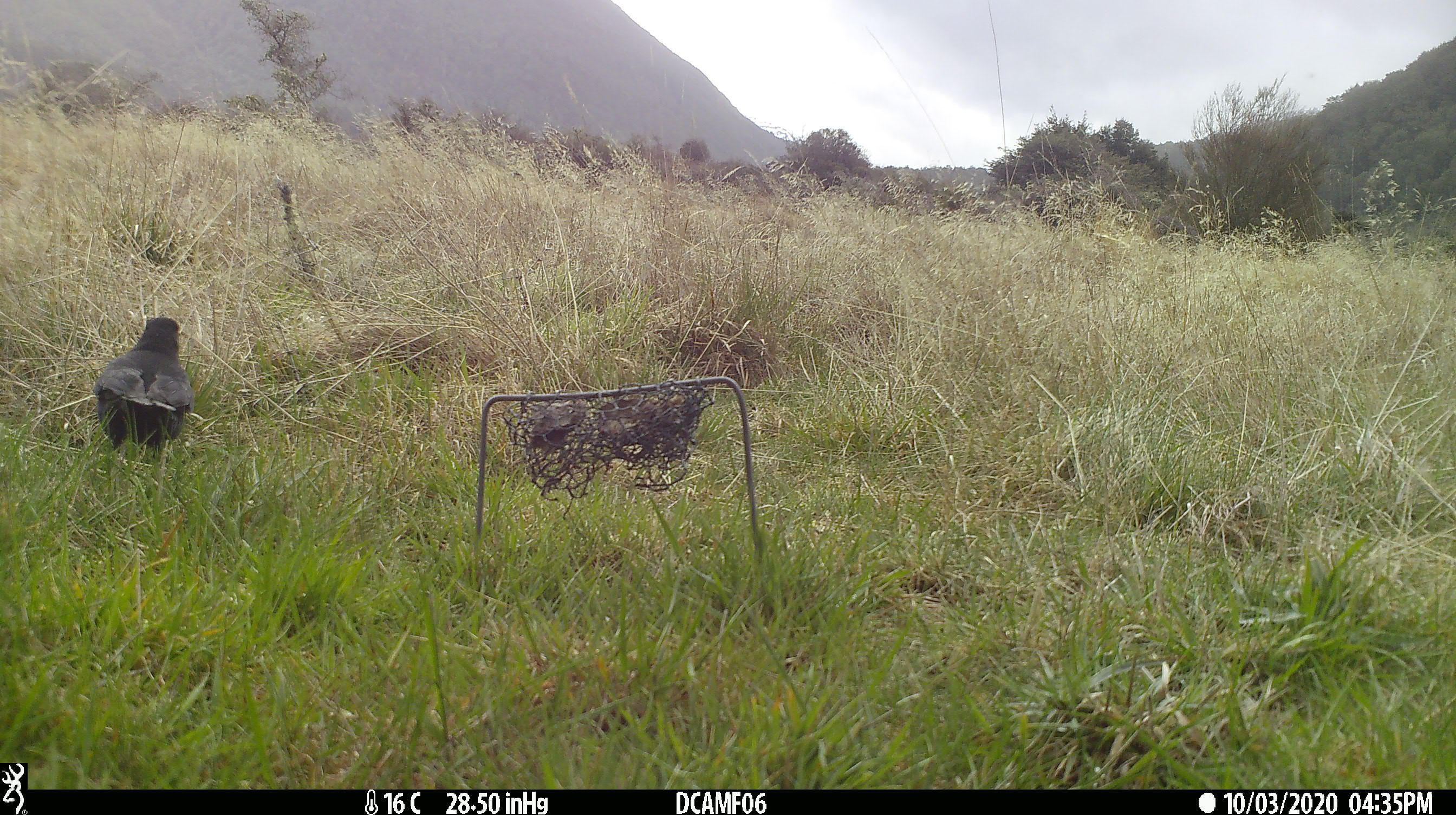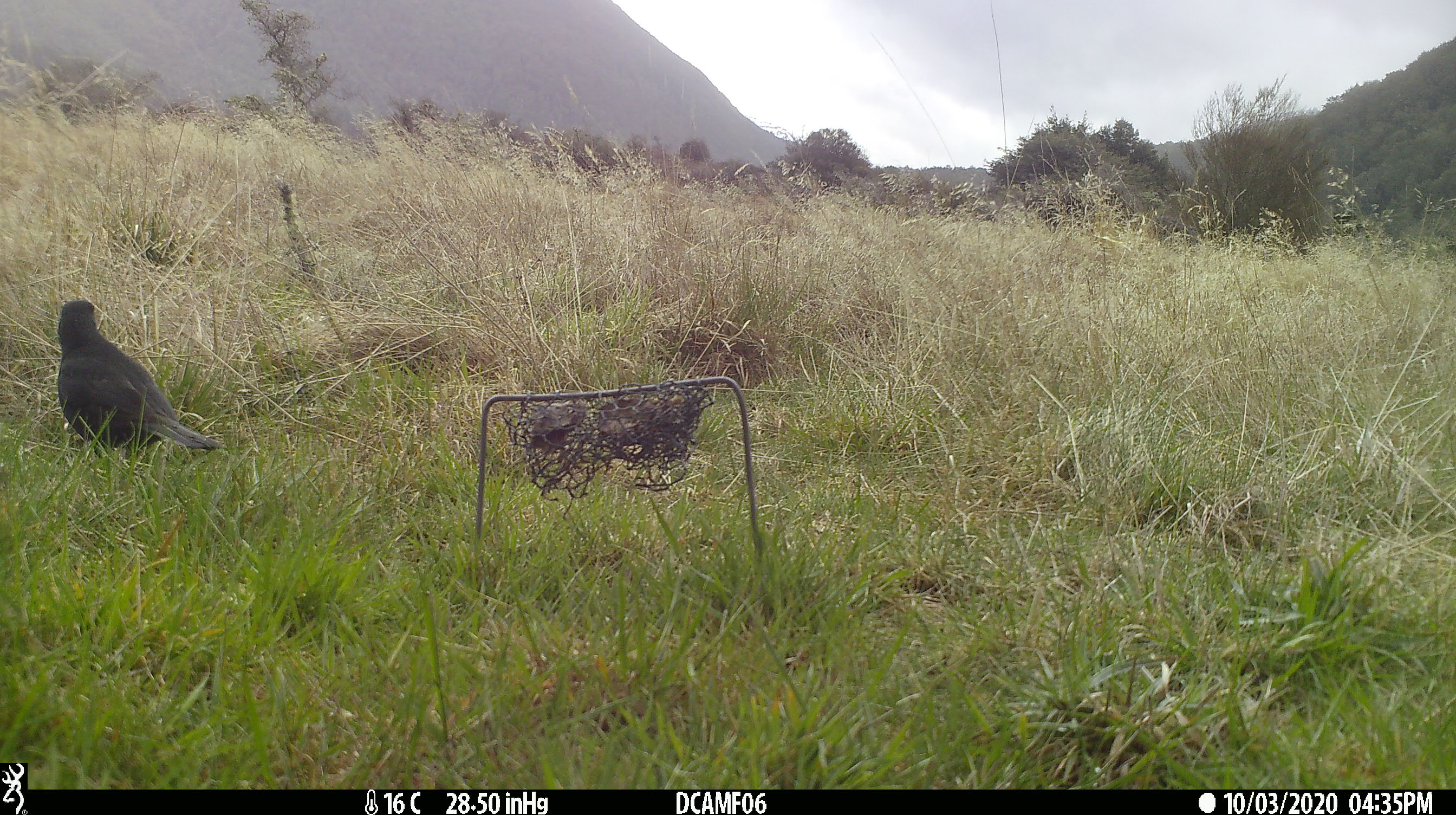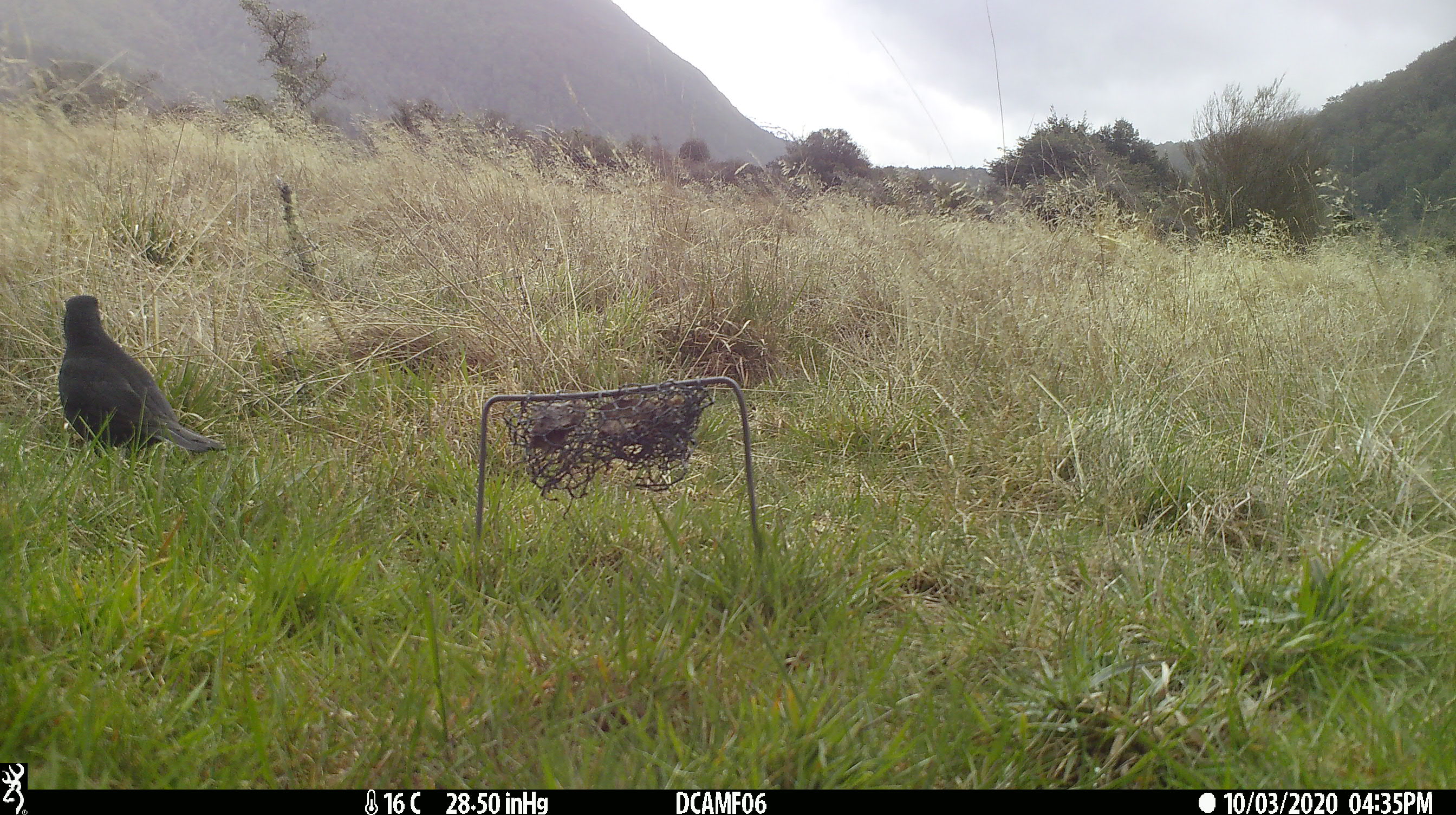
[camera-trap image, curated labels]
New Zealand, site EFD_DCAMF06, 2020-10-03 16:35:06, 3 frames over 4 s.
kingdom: Animalia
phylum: Chordata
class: Aves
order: Passeriformes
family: Turdidae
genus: Turdus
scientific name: Turdus merula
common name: eurasian blackbird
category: blackbird